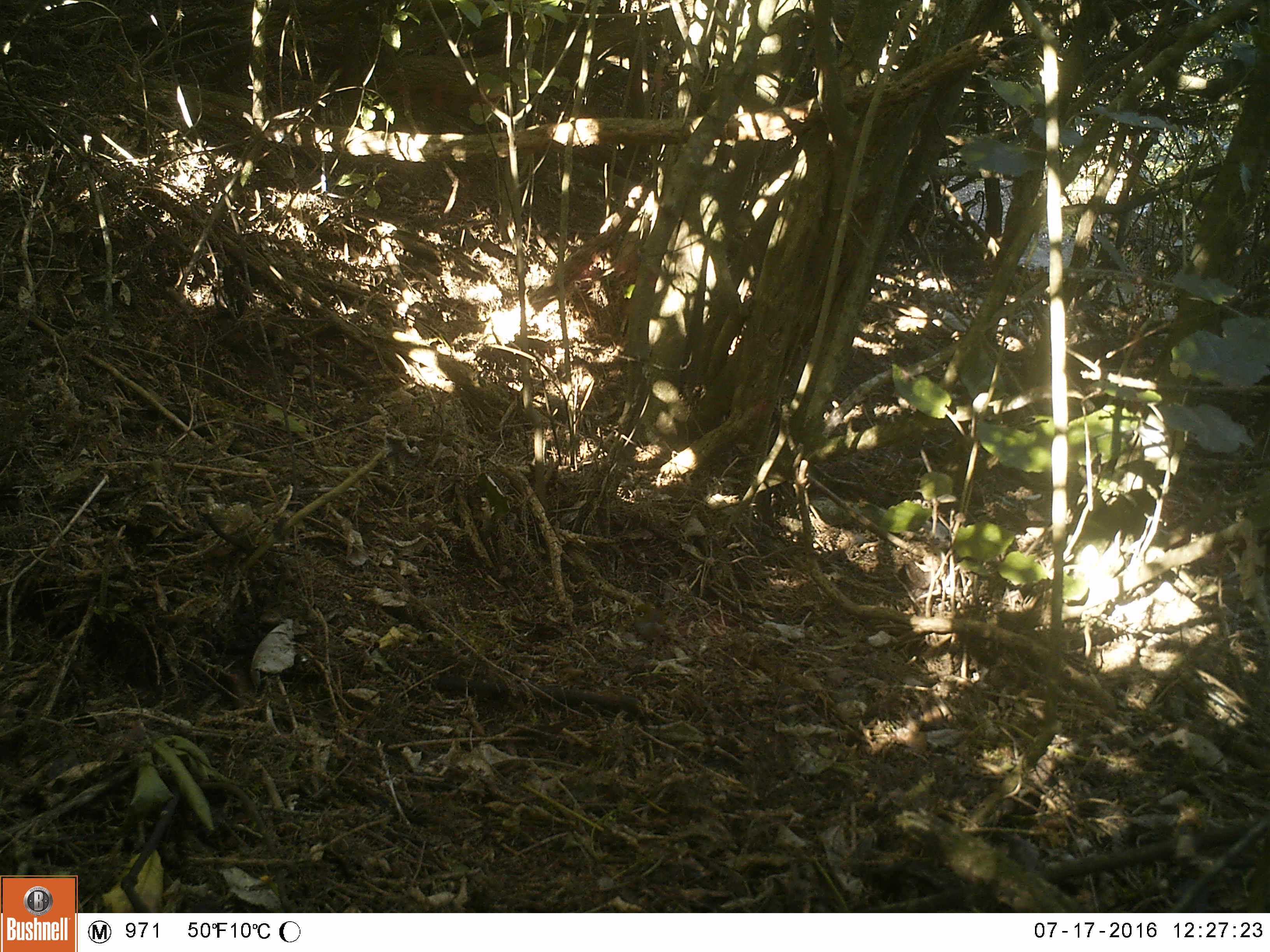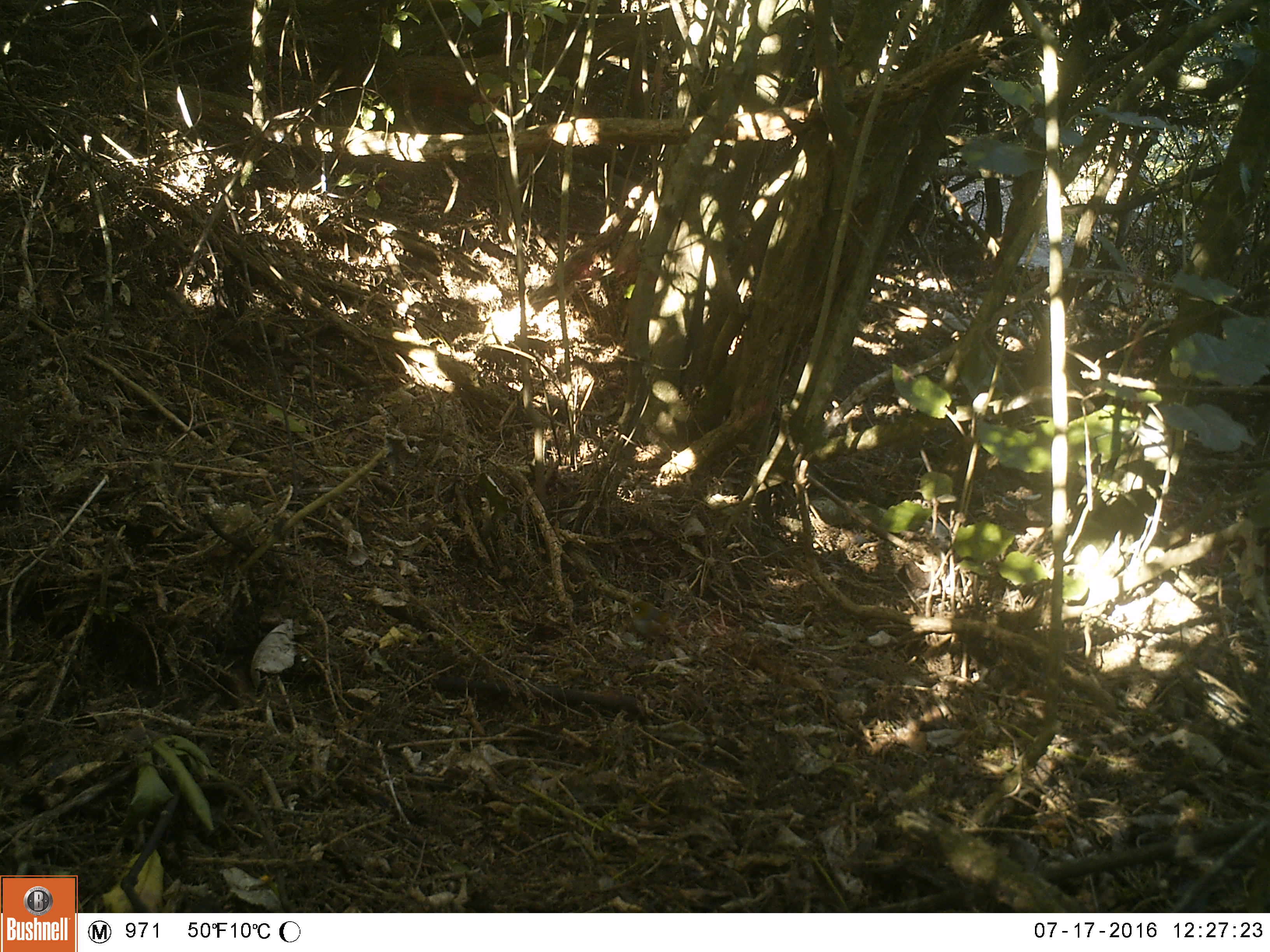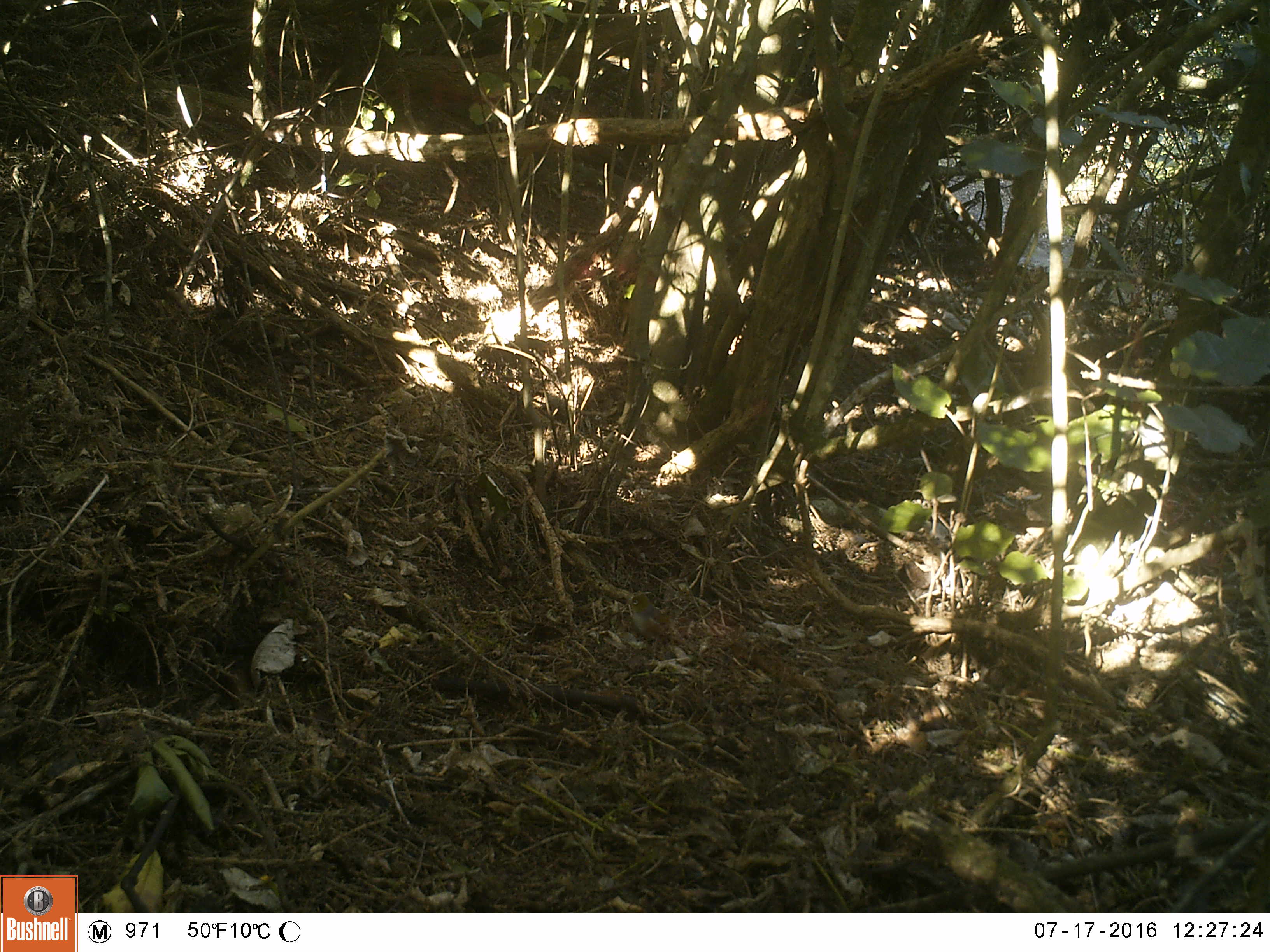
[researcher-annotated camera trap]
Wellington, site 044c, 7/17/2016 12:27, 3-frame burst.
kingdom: Animalia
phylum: Chordata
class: Aves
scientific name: Aves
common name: bird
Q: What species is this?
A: Bird (Aves).